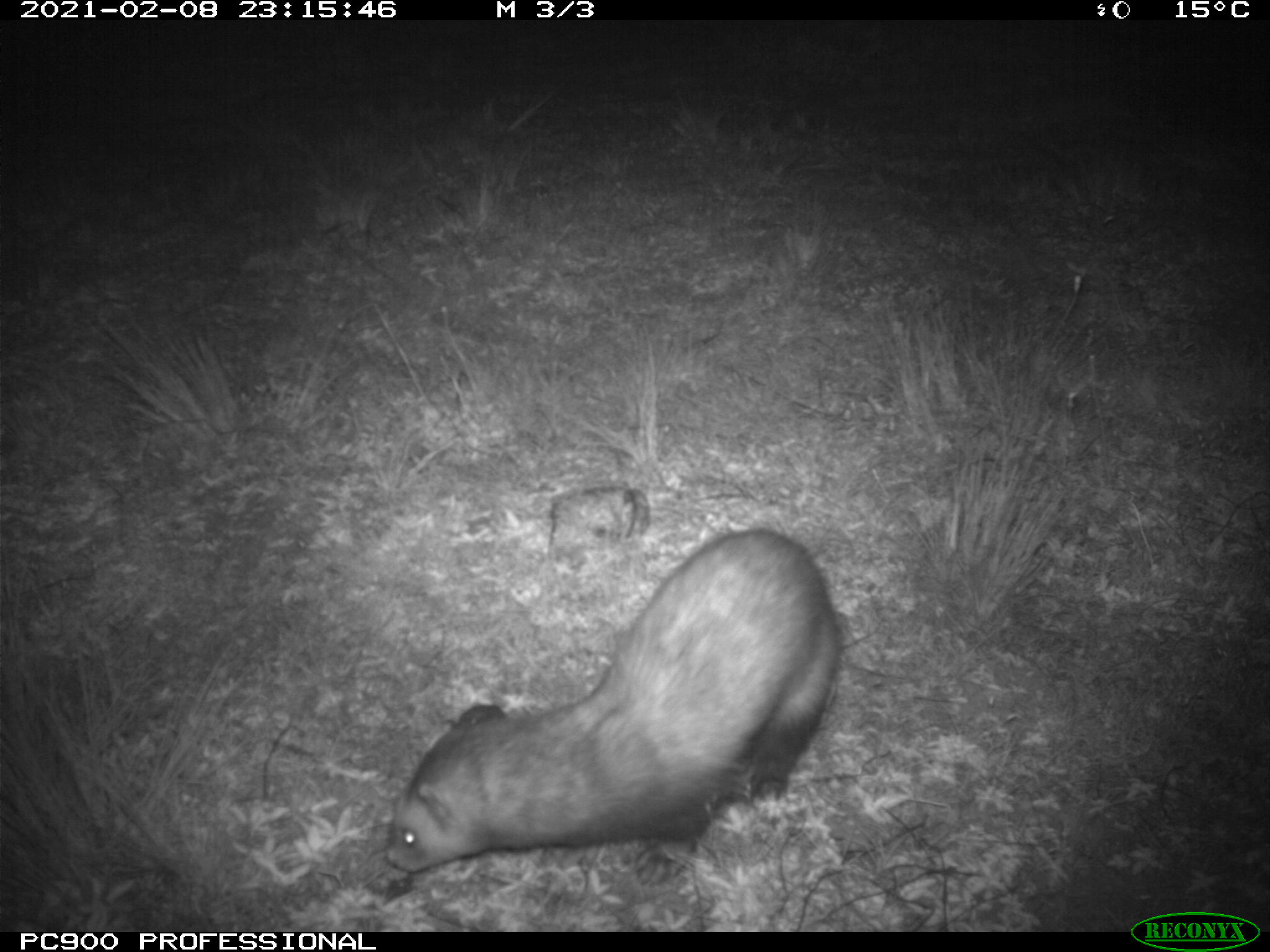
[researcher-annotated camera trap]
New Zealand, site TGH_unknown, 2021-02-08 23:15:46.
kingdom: Animalia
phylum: Chordata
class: Mammalia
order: Carnivora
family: Mustelidae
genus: Mustela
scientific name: Mustela furo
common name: ferret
Ferret (Mustela furo).